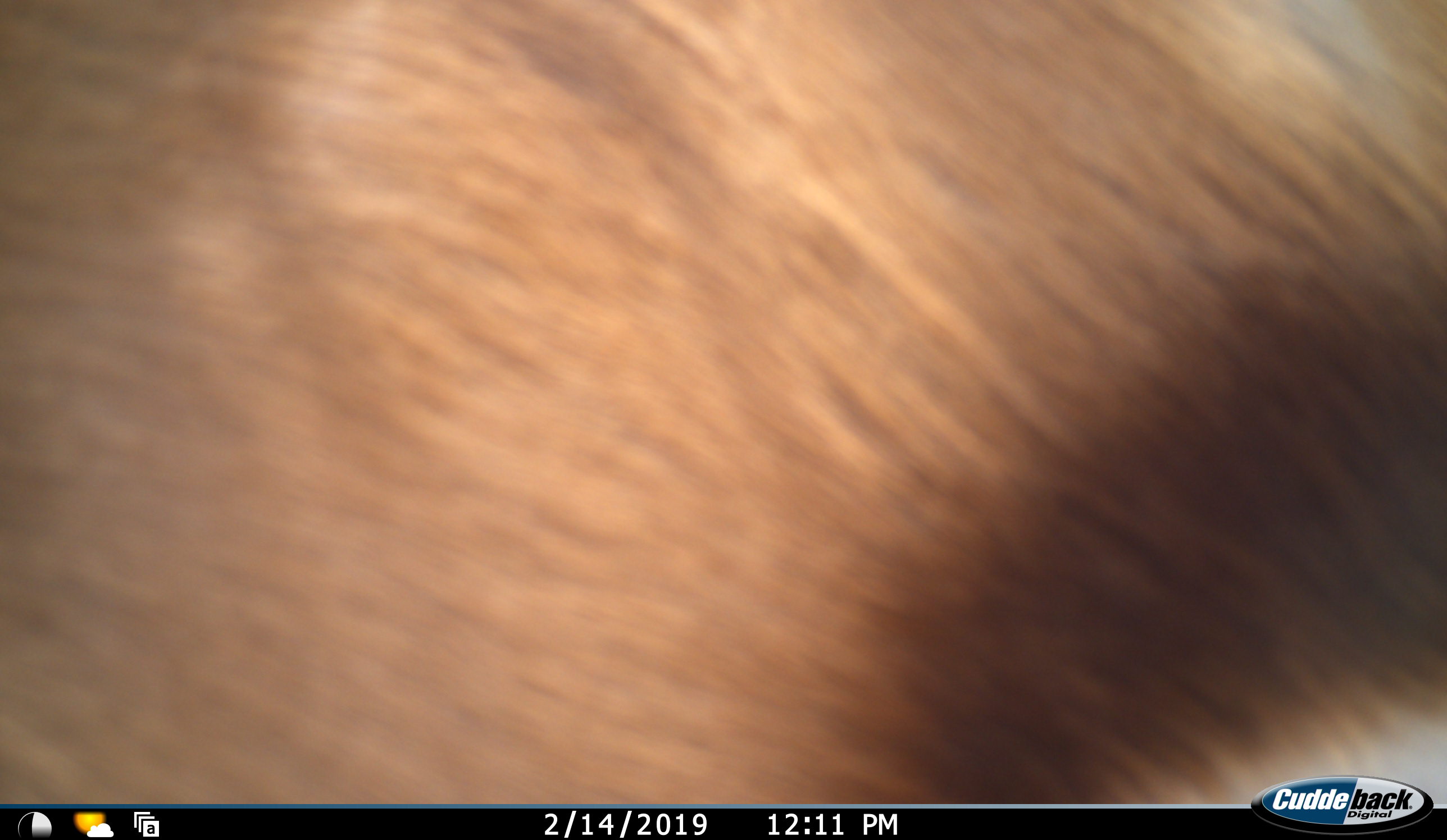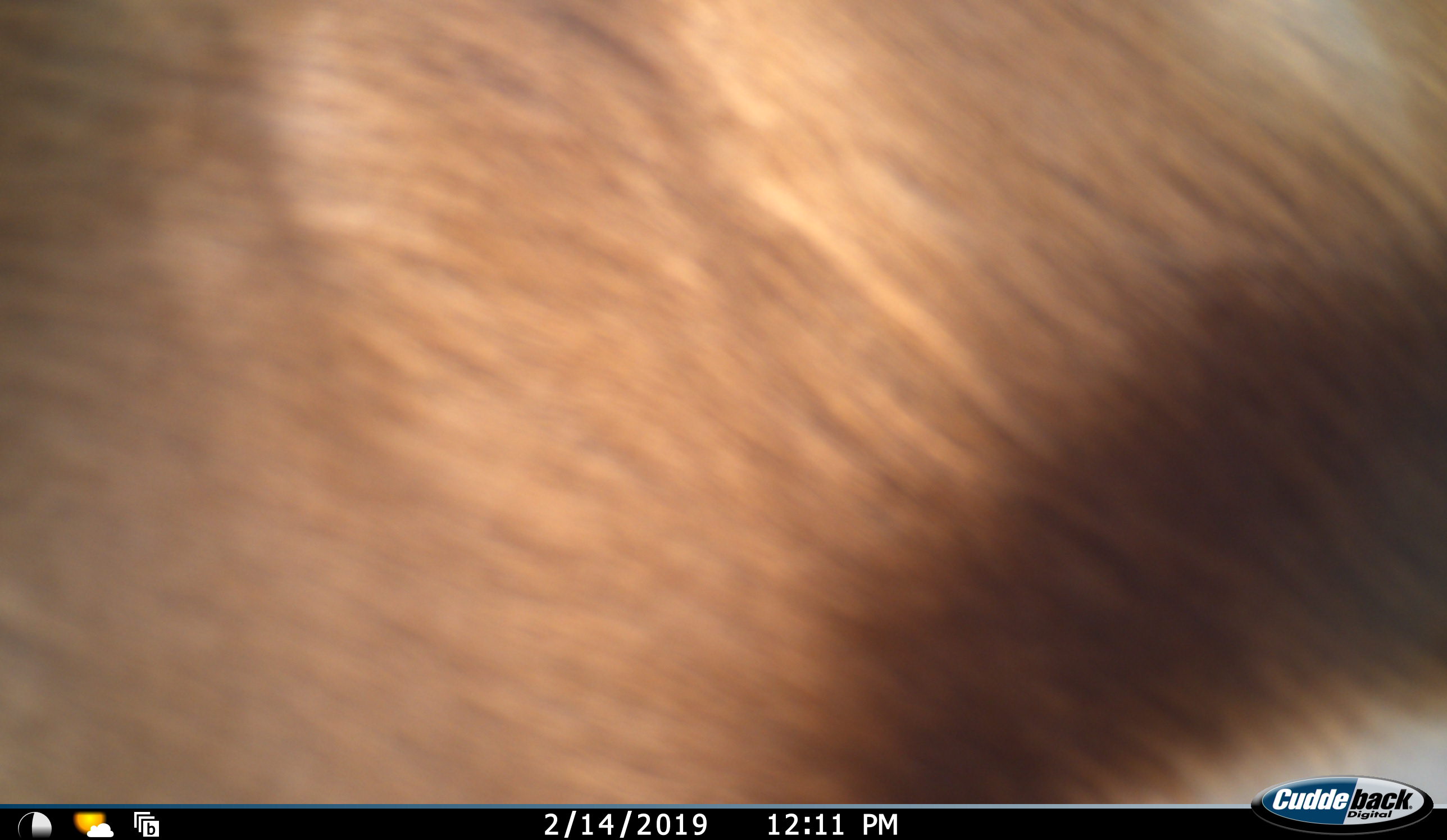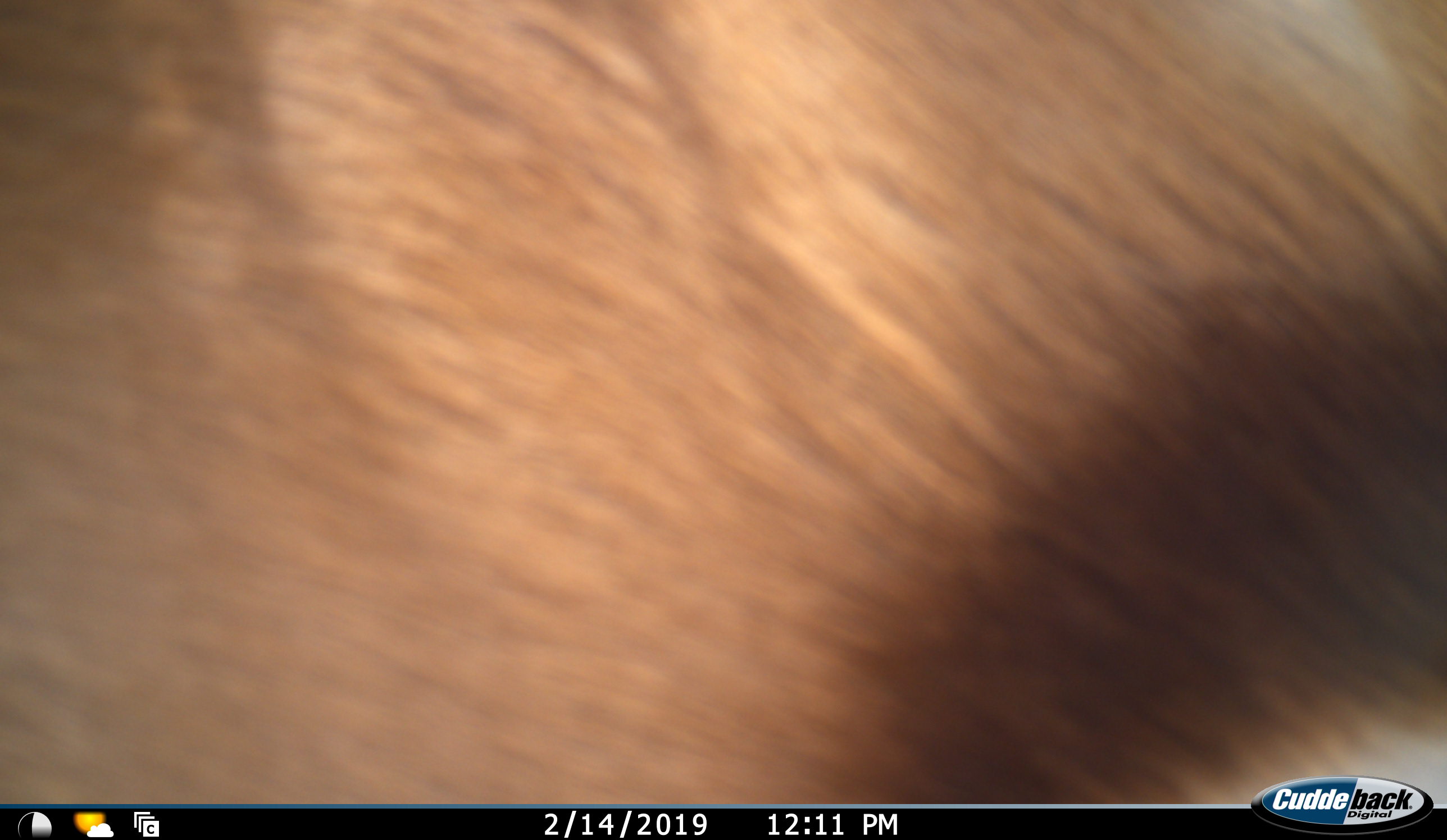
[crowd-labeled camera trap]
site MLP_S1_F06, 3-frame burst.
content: unidentified animal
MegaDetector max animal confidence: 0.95